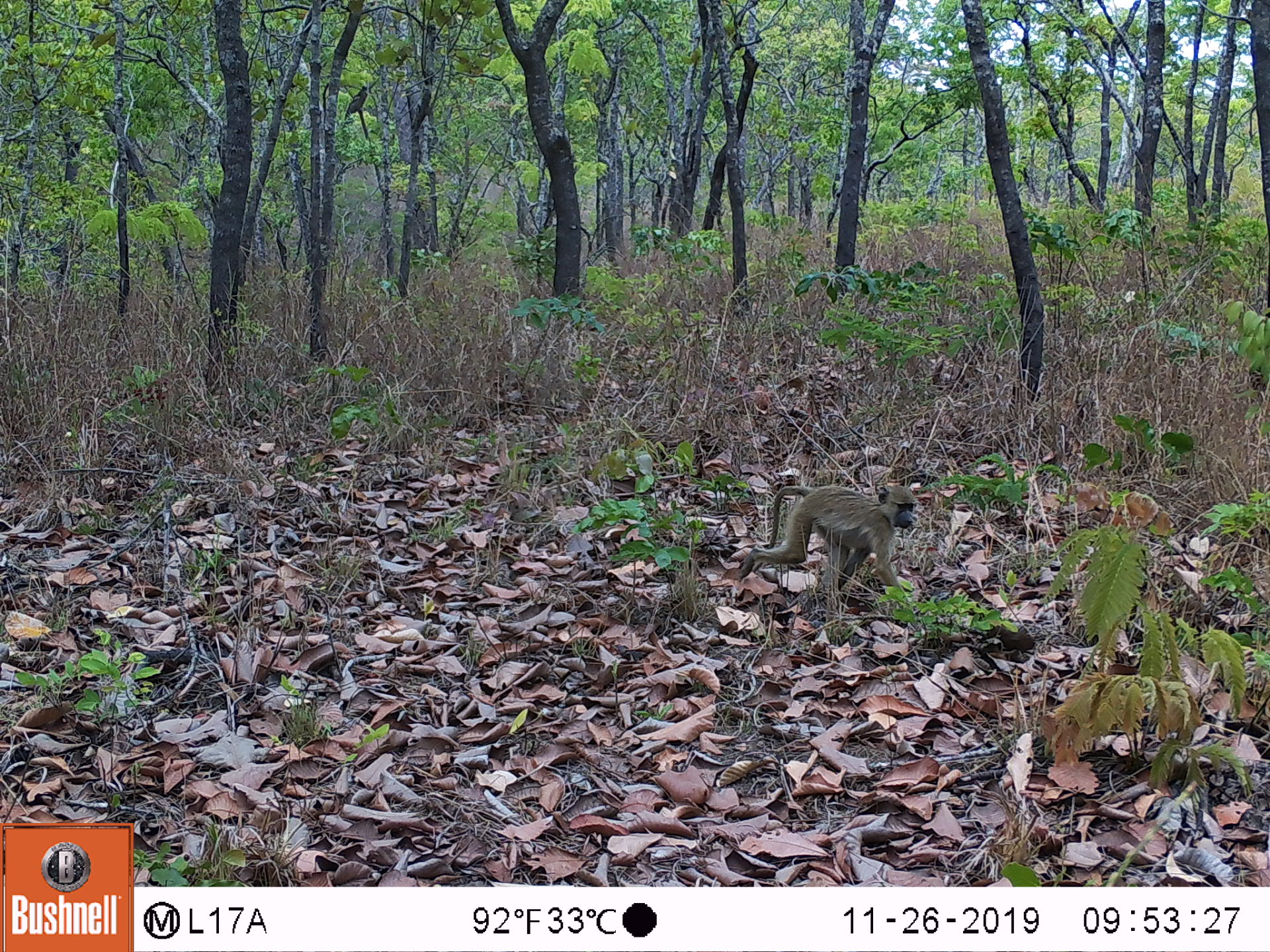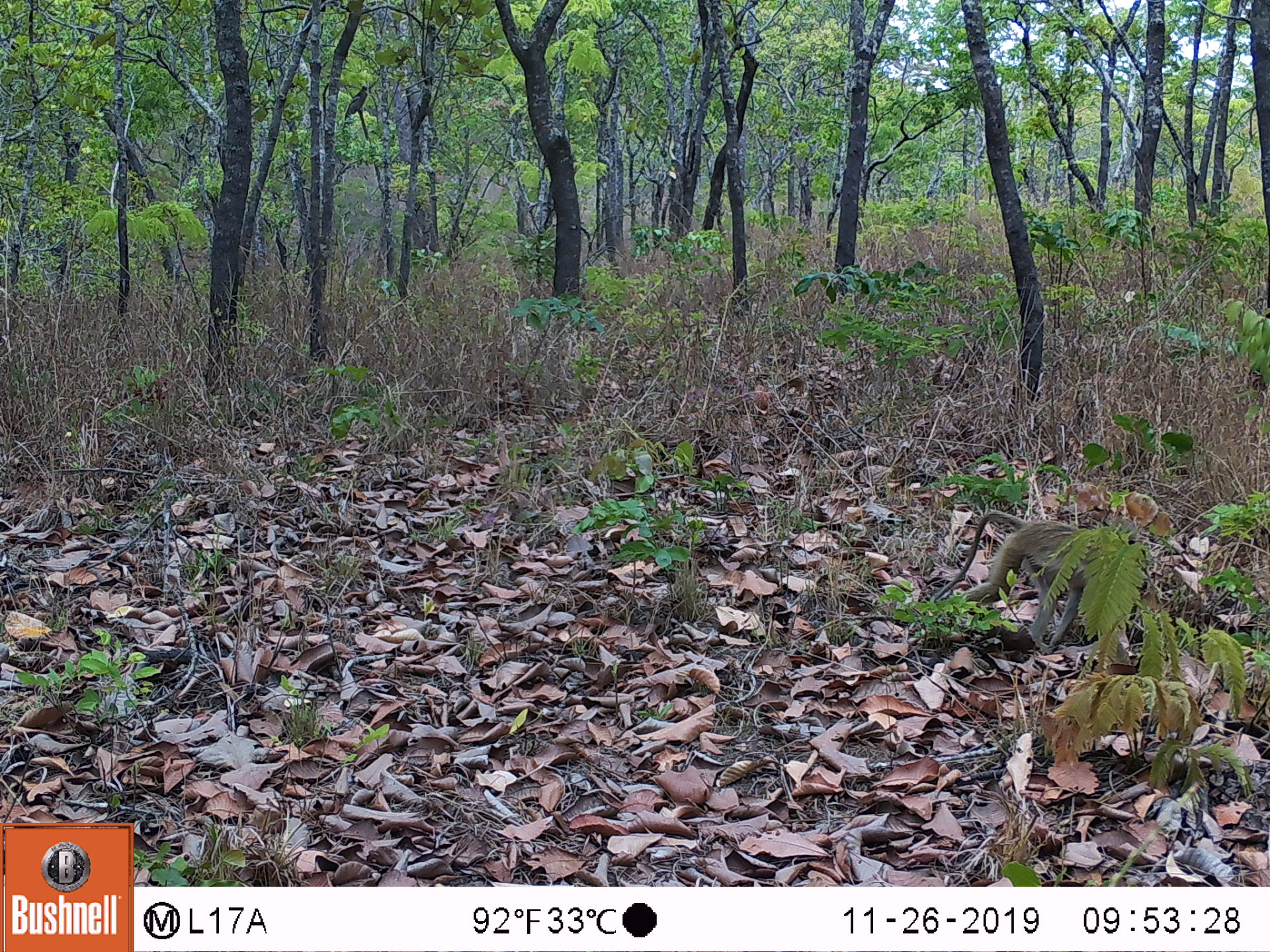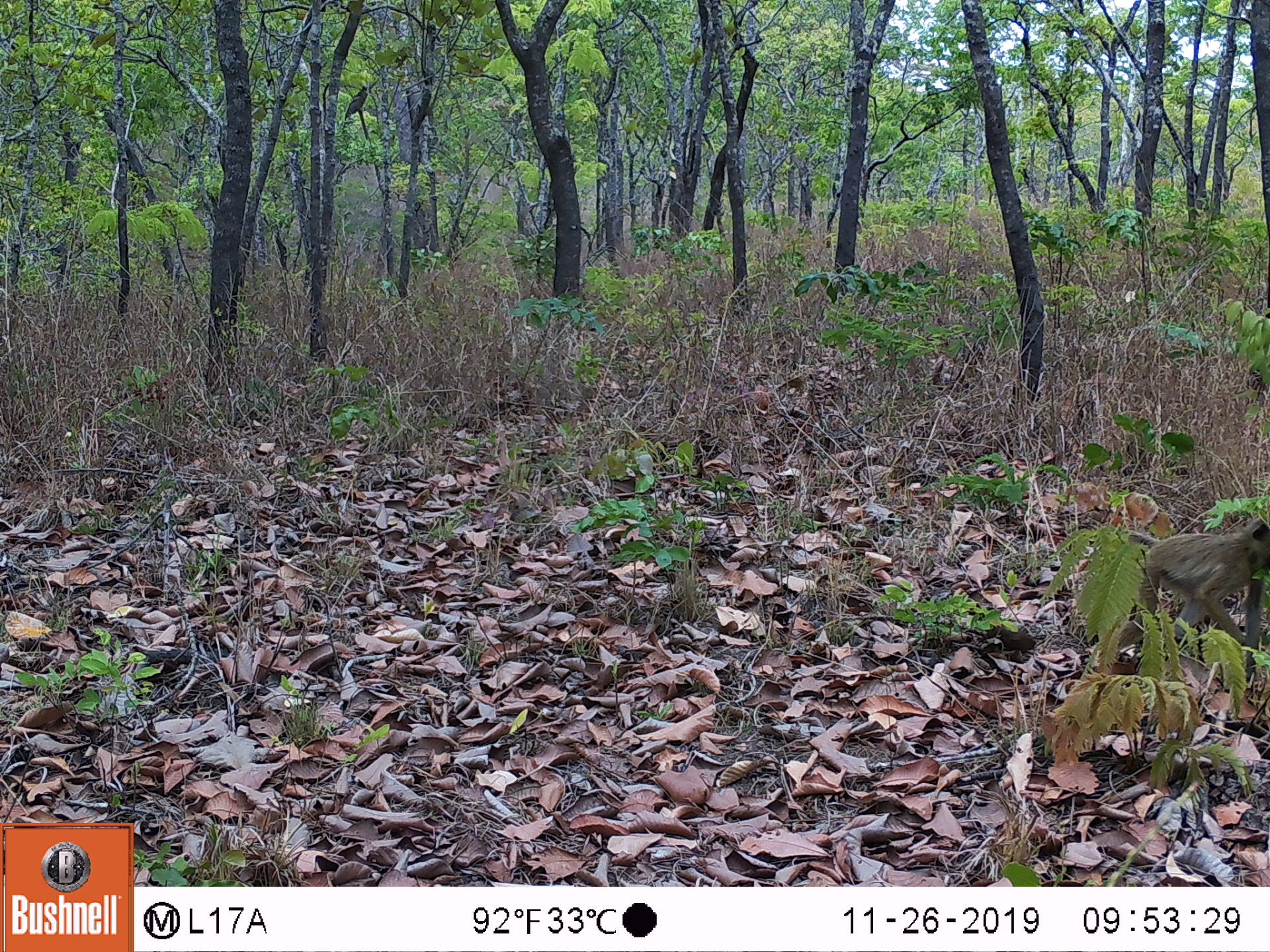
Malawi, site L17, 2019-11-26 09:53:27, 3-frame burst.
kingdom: Animalia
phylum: Chordata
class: Mammalia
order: Primates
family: Cercopithecidae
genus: Papio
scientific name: Papio cynocephalus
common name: yellow baboon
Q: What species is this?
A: Yellow baboon (Papio cynocephalus).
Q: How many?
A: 1.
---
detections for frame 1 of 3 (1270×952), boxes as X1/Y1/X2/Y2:
yellow baboon: 735/476/919/582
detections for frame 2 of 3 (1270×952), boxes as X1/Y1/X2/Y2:
yellow baboon: 937/505/1131/658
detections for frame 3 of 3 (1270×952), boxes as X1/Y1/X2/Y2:
yellow baboon: 1111/506/1265/638